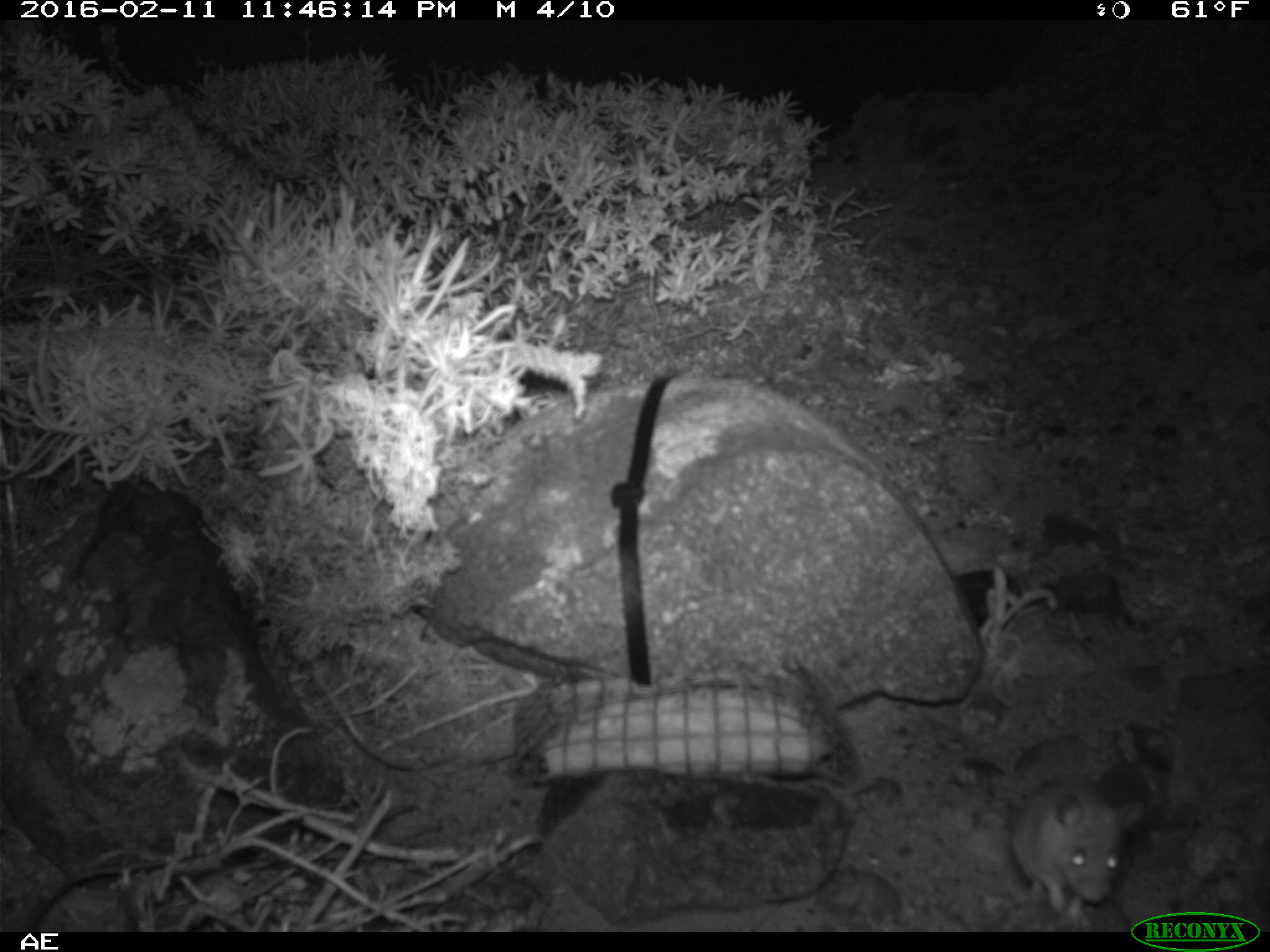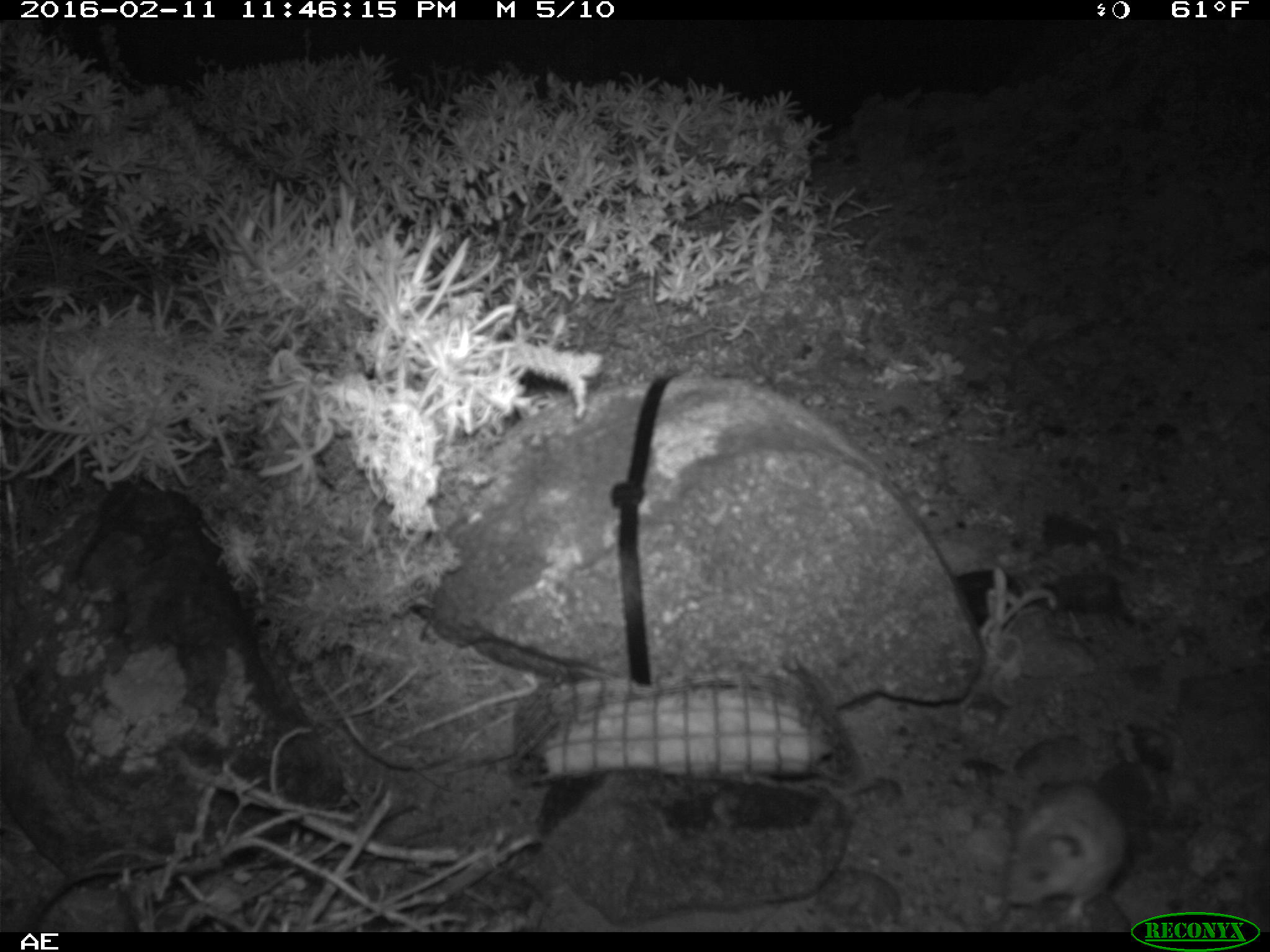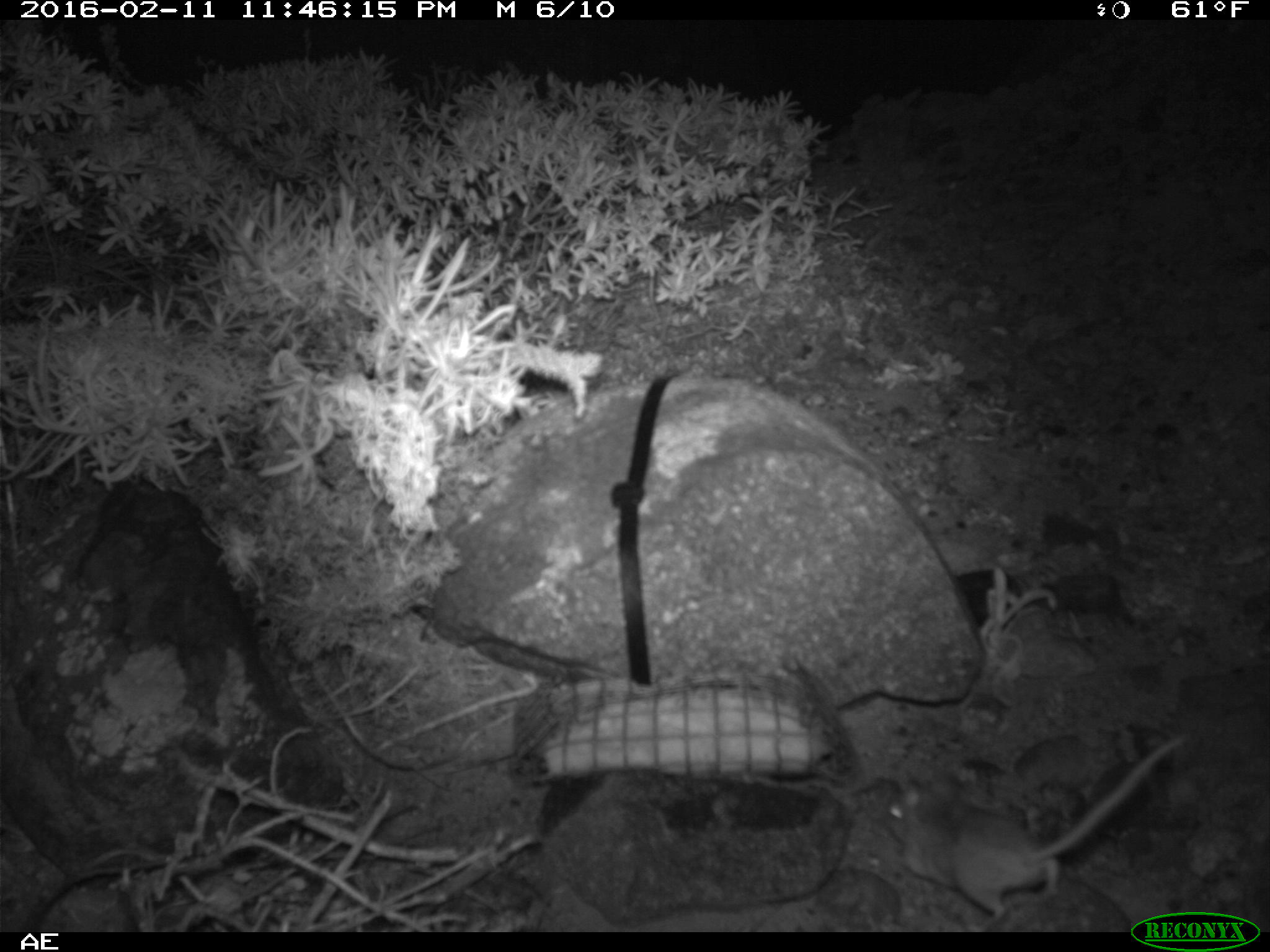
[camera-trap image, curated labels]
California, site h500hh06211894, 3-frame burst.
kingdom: Animalia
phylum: Chordata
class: Mammalia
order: Rodentia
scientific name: Rodentia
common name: rodent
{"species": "rodent (Rodentia)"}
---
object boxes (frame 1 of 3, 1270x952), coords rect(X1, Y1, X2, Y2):
rodent: rect(1010, 777, 1150, 926)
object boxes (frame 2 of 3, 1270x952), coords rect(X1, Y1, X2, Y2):
rodent: rect(1003, 784, 1127, 924)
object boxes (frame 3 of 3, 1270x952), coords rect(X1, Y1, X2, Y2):
rodent: rect(877, 735, 1186, 929)